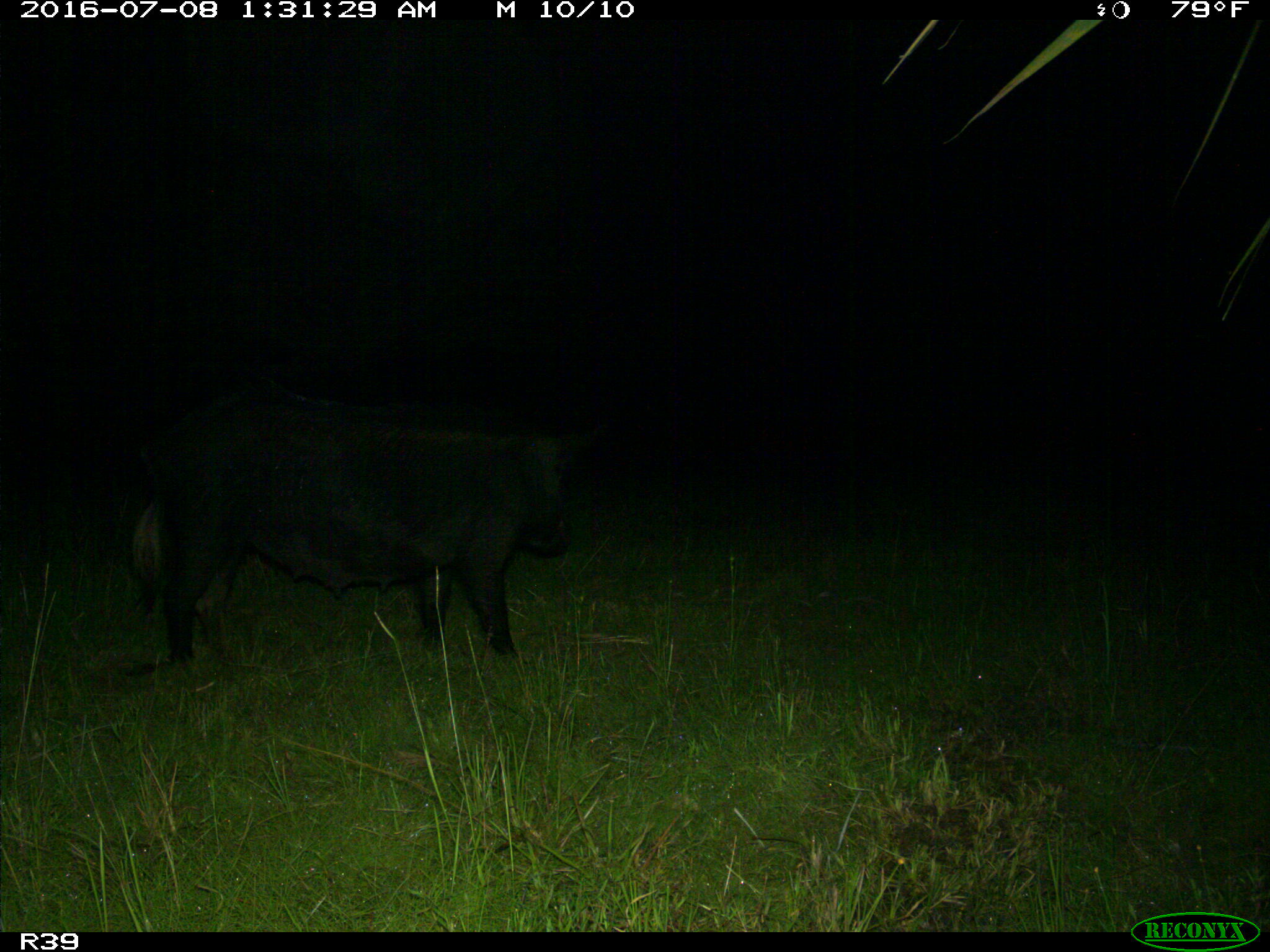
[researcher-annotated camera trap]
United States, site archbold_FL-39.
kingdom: Animalia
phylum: Chordata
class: Mammalia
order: Artiodactyla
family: Suidae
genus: Sus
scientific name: Sus scrofa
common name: wild boar